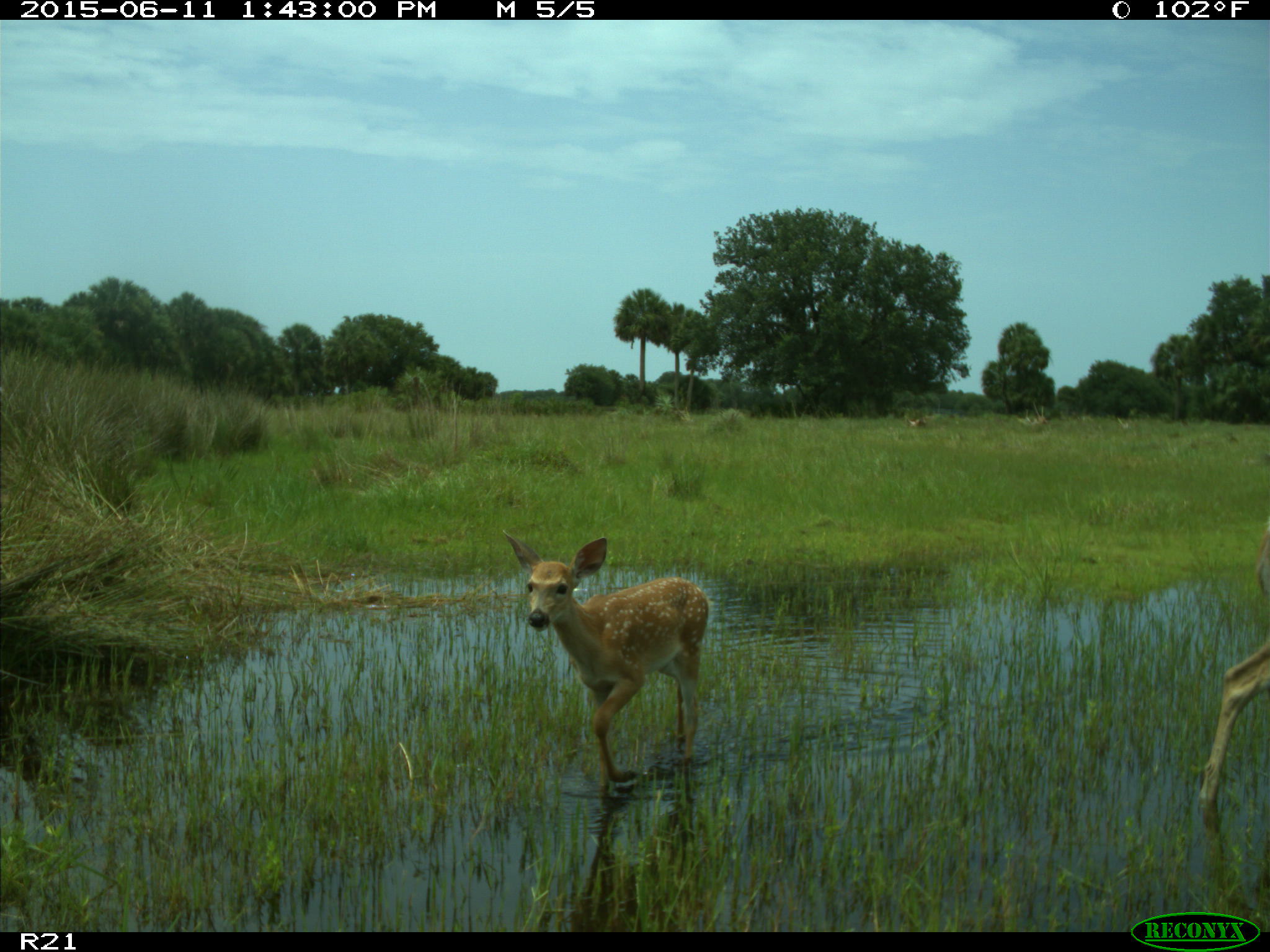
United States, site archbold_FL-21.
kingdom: Animalia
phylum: Chordata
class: Mammalia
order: Artiodactyla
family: Cervidae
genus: Odocoileus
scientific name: Odocoileus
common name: deer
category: unidentified deer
Unidentified deer (deer) (Odocoileus).